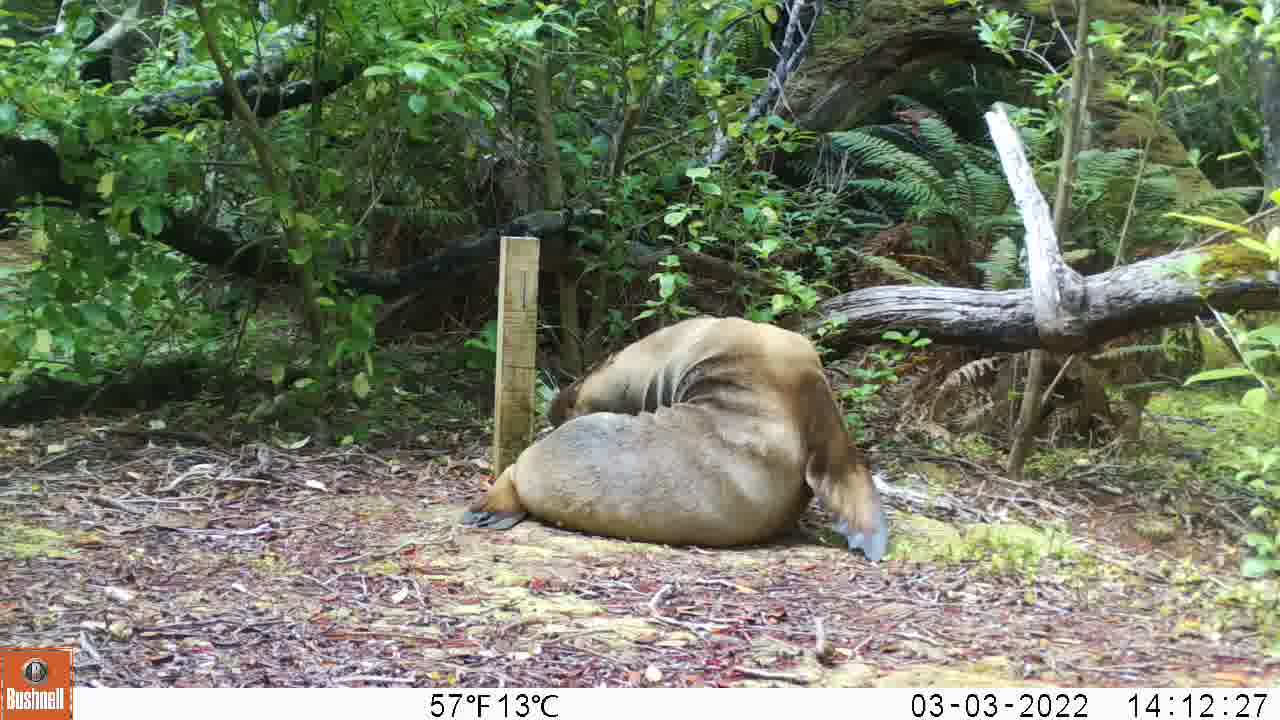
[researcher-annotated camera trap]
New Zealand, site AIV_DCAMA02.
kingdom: Animalia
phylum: Chordata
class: Mammalia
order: Carnivora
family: Otariidae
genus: Phocarctos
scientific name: Phocarctos hookeri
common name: new zealand sea lion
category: sealion